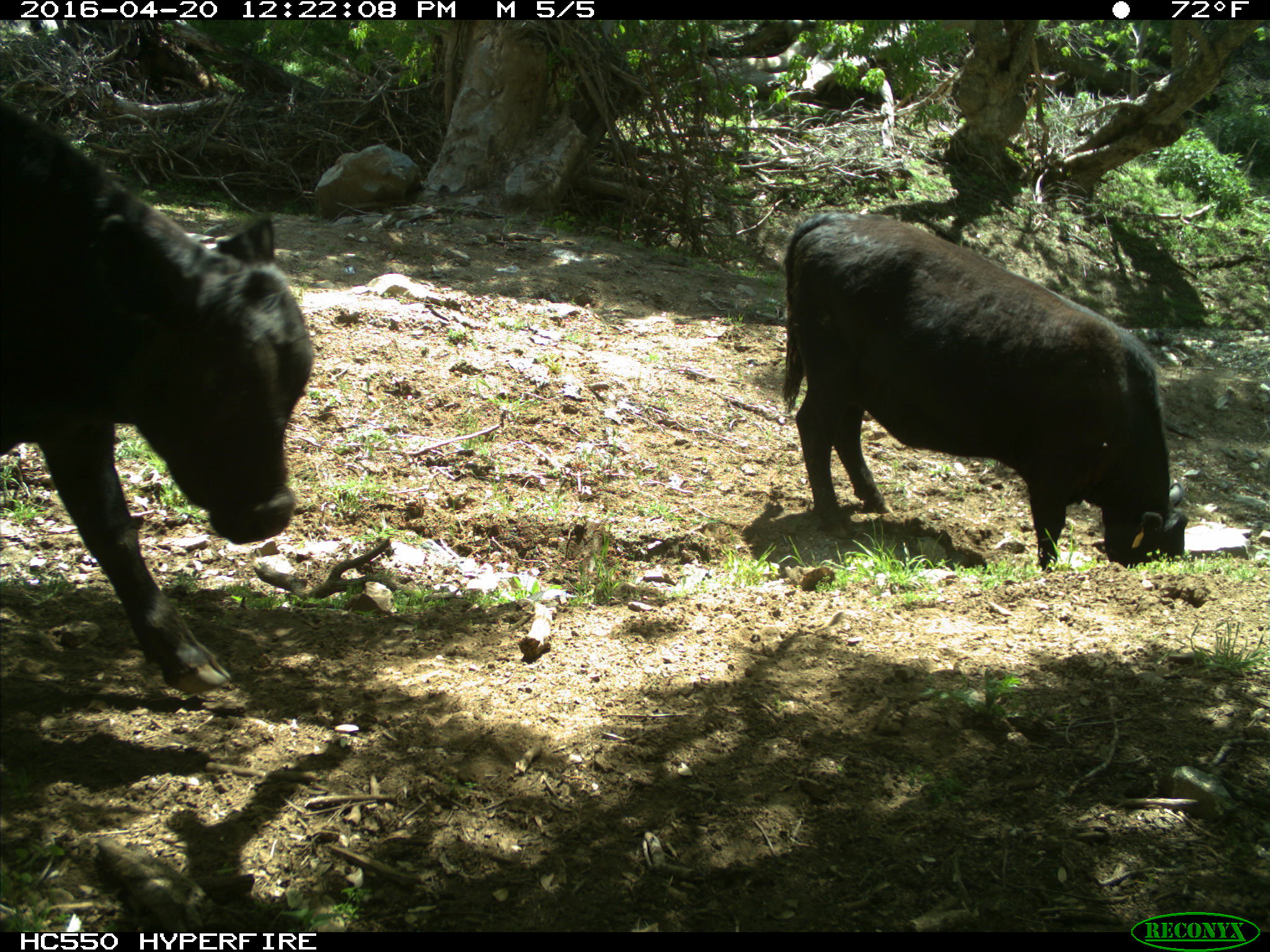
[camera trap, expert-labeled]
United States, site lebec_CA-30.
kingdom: Animalia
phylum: Chordata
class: Mammalia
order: Artiodactyla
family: Bovidae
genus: Bos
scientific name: Bos taurus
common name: domestic cow